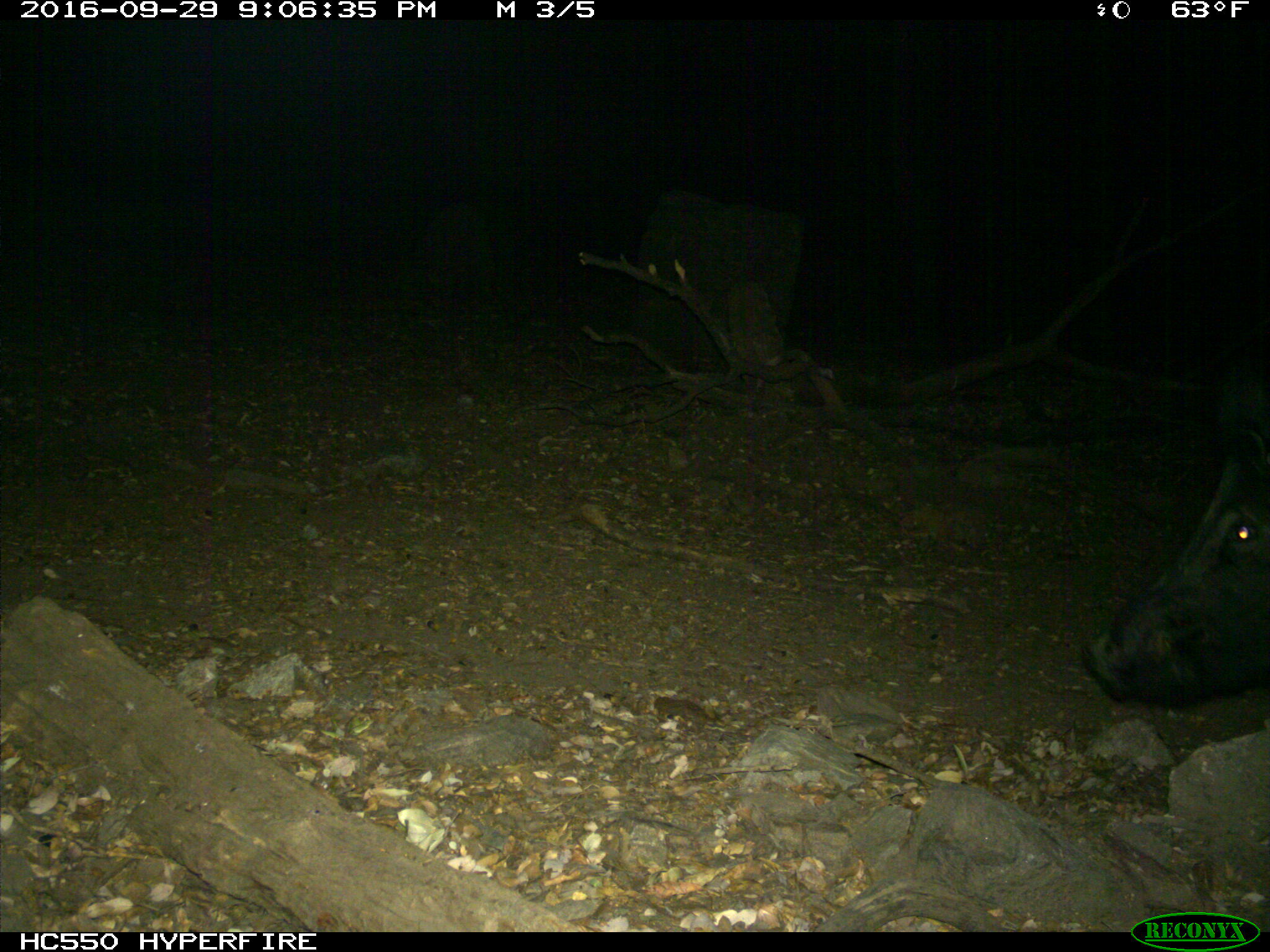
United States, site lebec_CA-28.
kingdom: Animalia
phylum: Chordata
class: Mammalia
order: Artiodactyla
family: Suidae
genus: Sus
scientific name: Sus scrofa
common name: wild boar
Sus scrofa (wild boar).